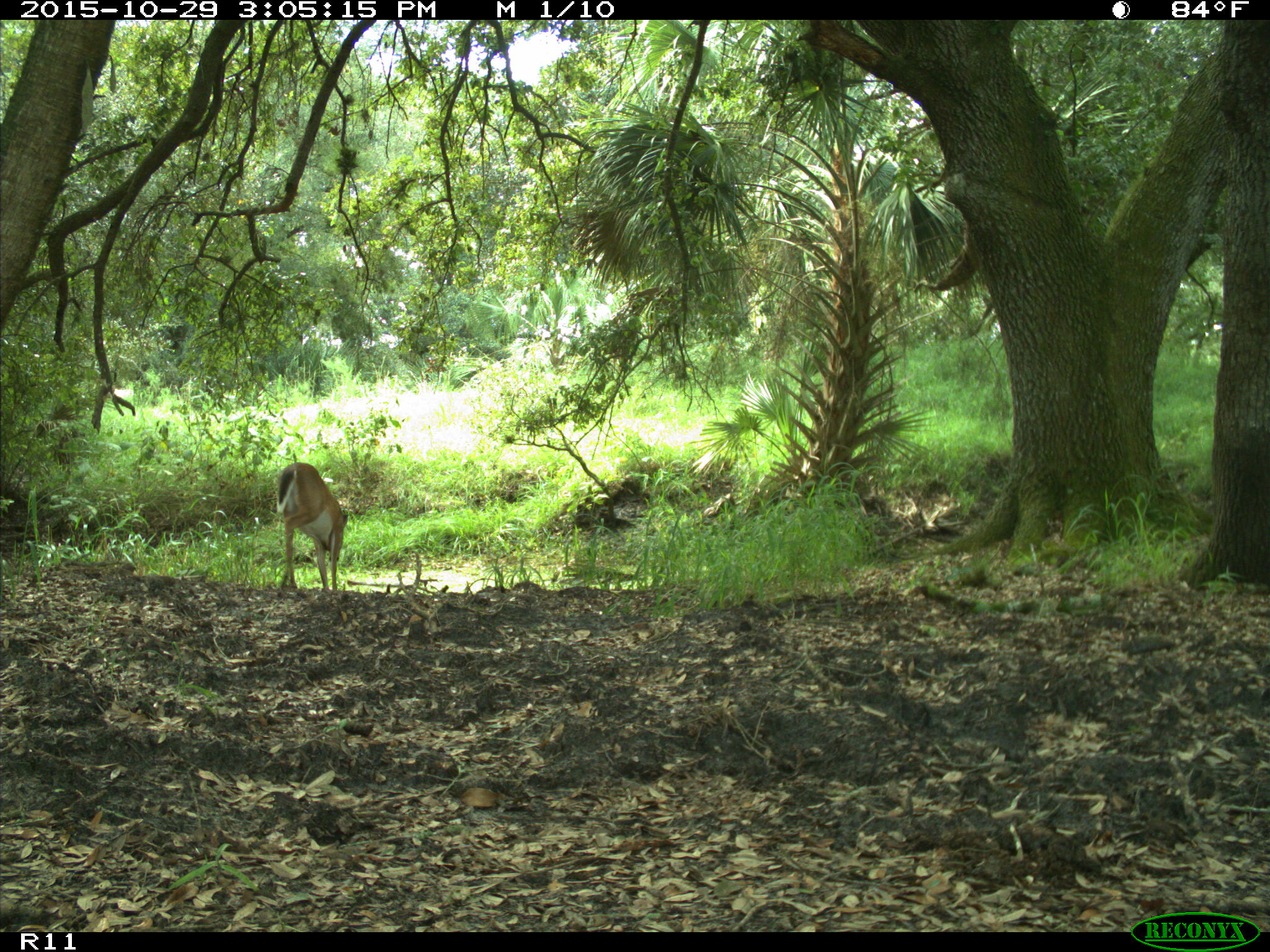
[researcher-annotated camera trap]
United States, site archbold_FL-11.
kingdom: Animalia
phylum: Chordata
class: Mammalia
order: Artiodactyla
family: Cervidae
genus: Odocoileus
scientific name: Odocoileus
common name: deer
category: unidentified deer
Unidentified deer (deer) (Odocoileus).